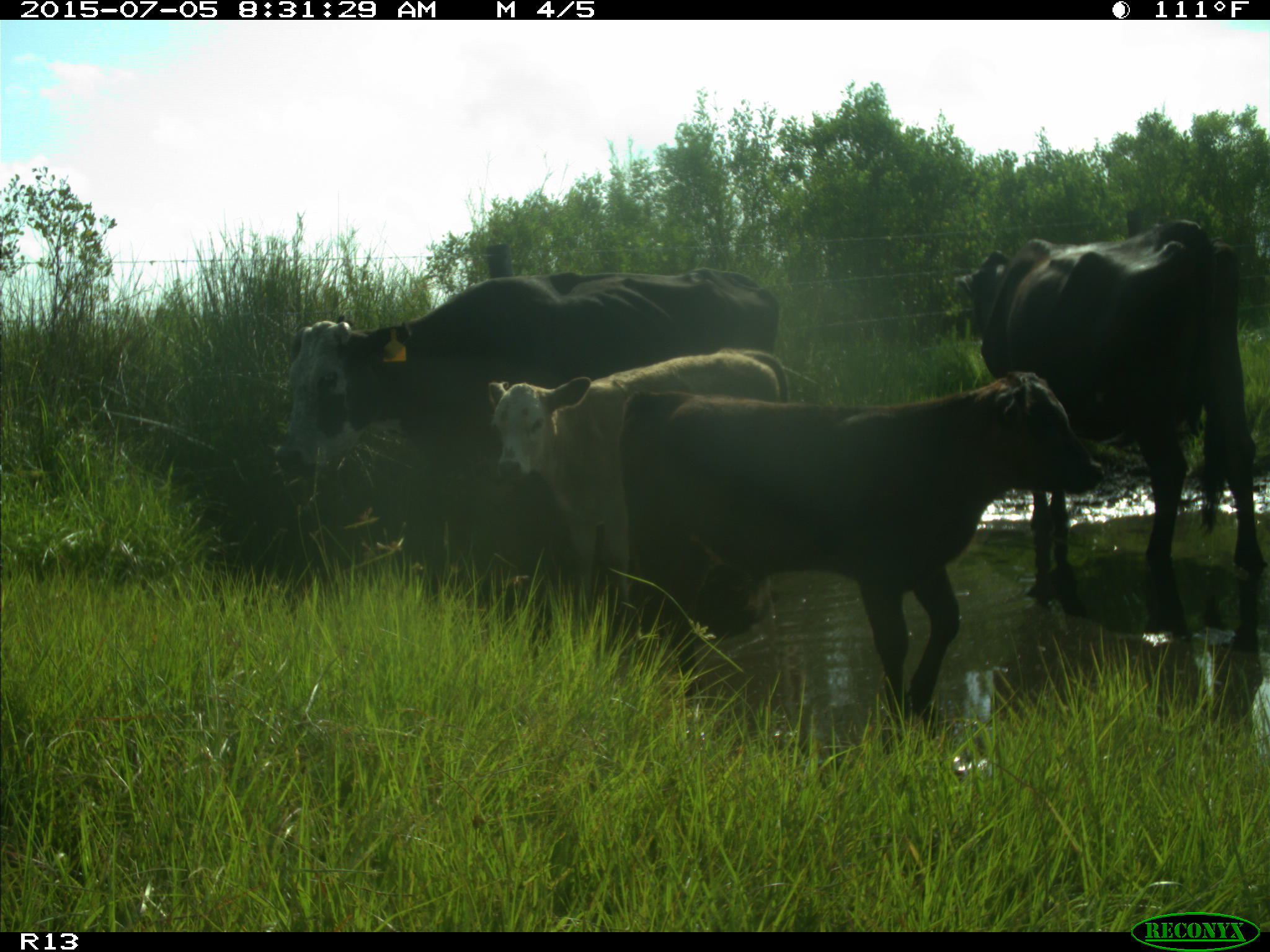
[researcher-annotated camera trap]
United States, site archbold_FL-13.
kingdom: Animalia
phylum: Chordata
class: Mammalia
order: Artiodactyla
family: Bovidae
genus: Bos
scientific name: Bos taurus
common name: domestic cow